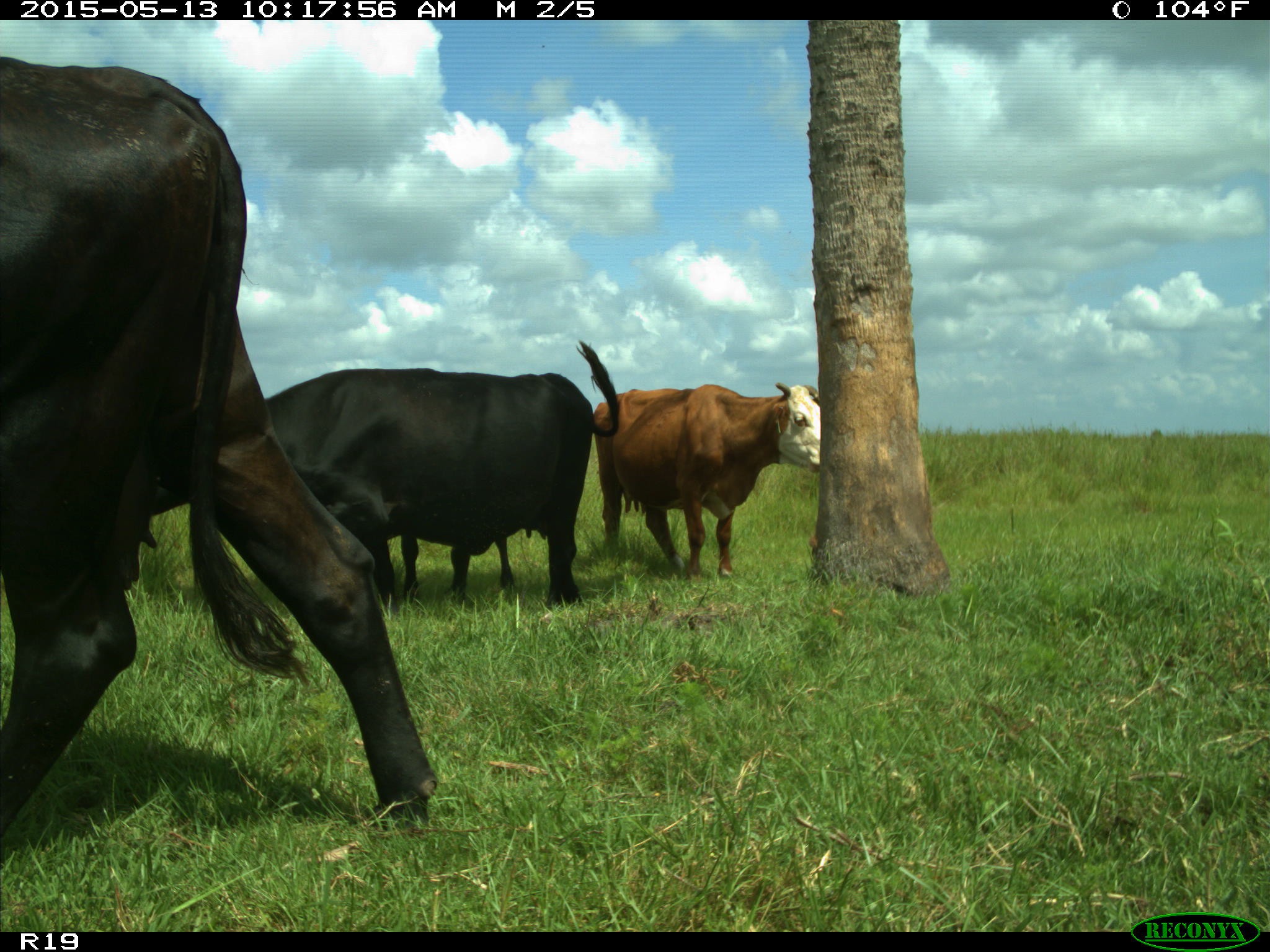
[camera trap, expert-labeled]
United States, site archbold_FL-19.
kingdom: Animalia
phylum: Chordata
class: Mammalia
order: Artiodactyla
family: Bovidae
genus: Bos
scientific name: Bos taurus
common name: domestic cow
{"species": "Bos taurus (domestic cow)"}